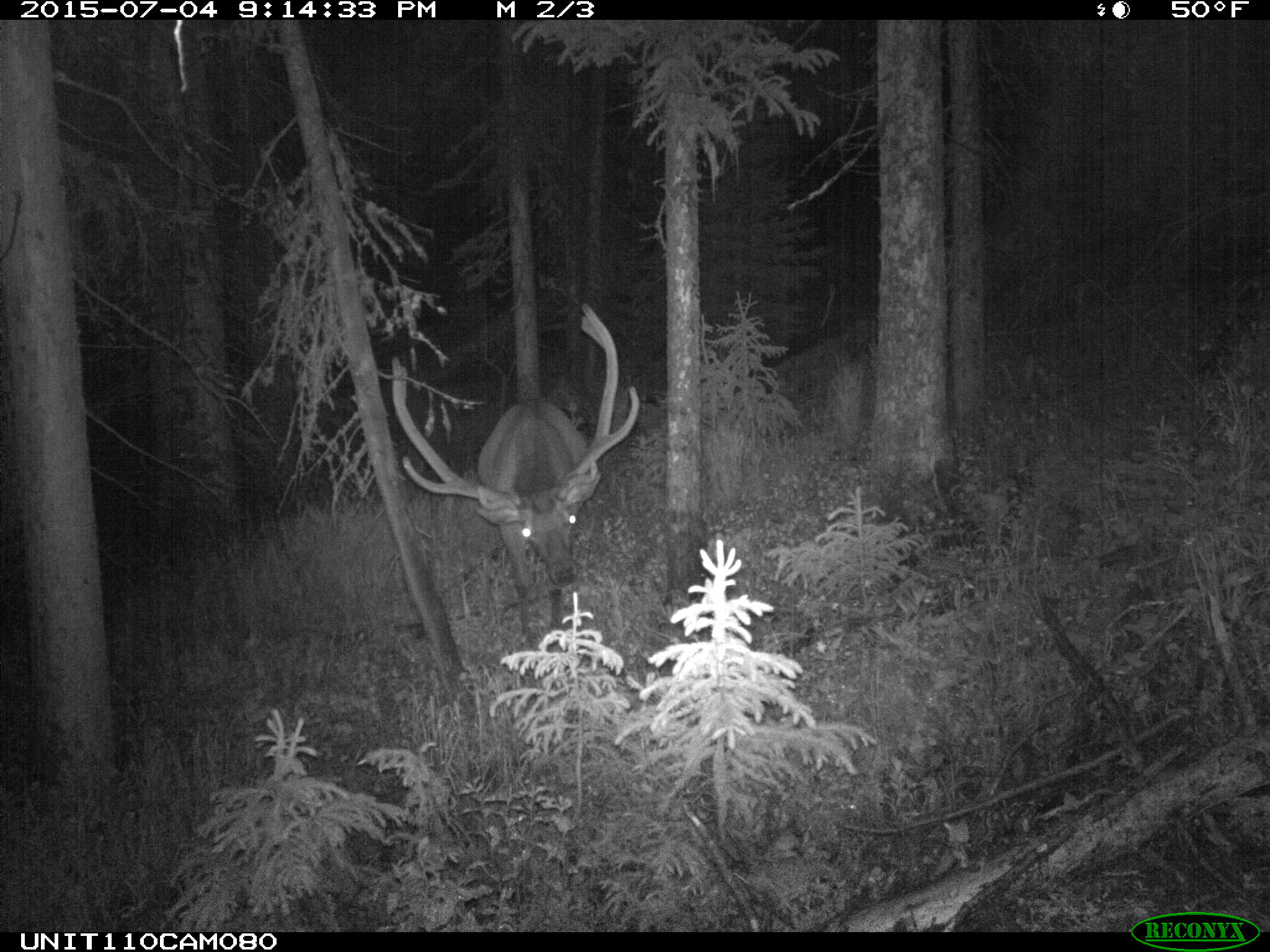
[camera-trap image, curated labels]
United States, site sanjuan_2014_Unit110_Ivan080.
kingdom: Animalia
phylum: Chordata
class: Mammalia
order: Artiodactyla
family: Cervidae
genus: Cervus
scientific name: Cervus elaphus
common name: red deer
Cervus elaphus (red deer).